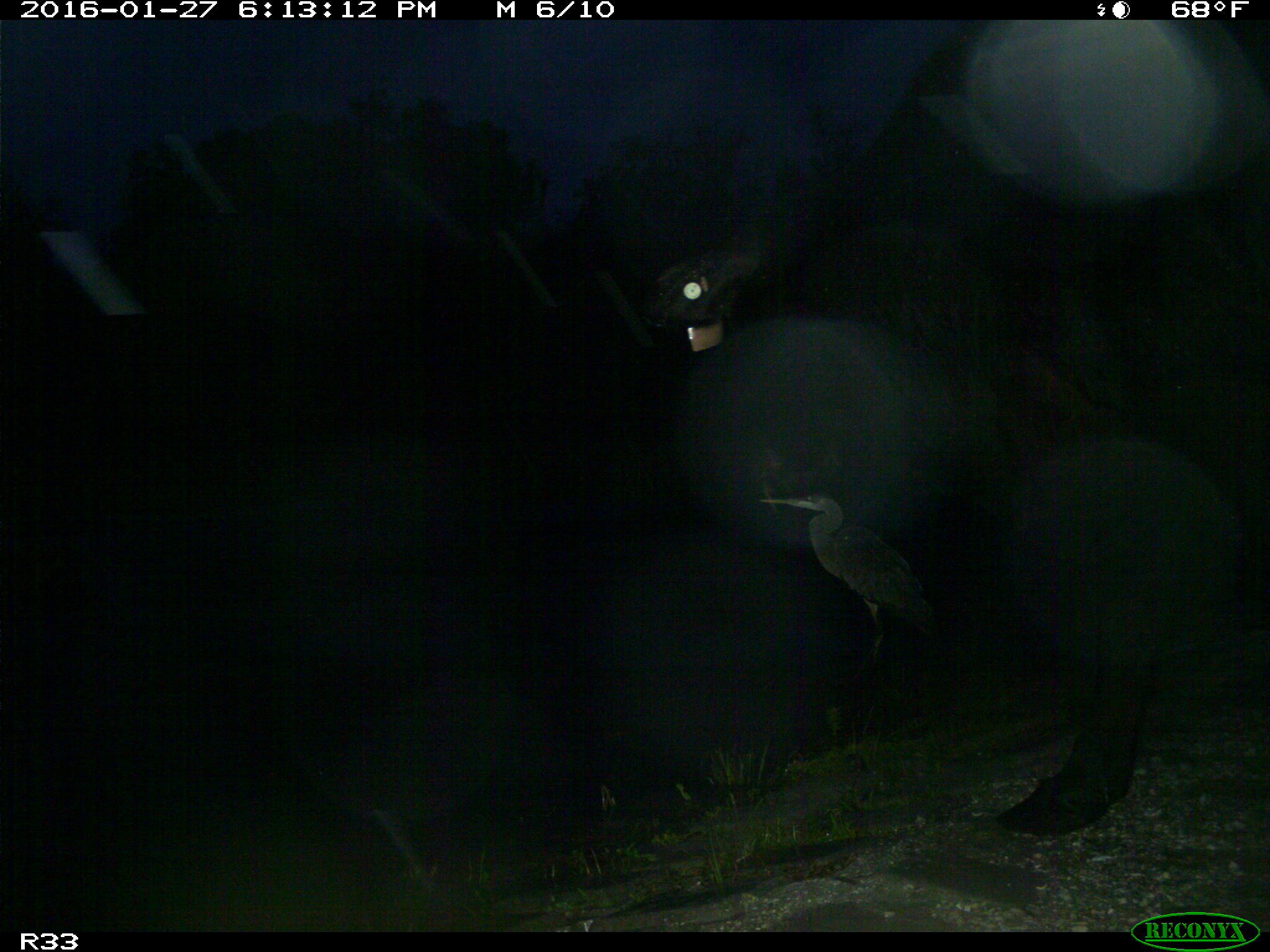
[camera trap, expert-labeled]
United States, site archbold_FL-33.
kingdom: Animalia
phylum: Chordata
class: Mammalia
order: Artiodactyla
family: Bovidae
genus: Bos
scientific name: Bos taurus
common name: domestic cow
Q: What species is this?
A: Bos taurus (domestic cow).